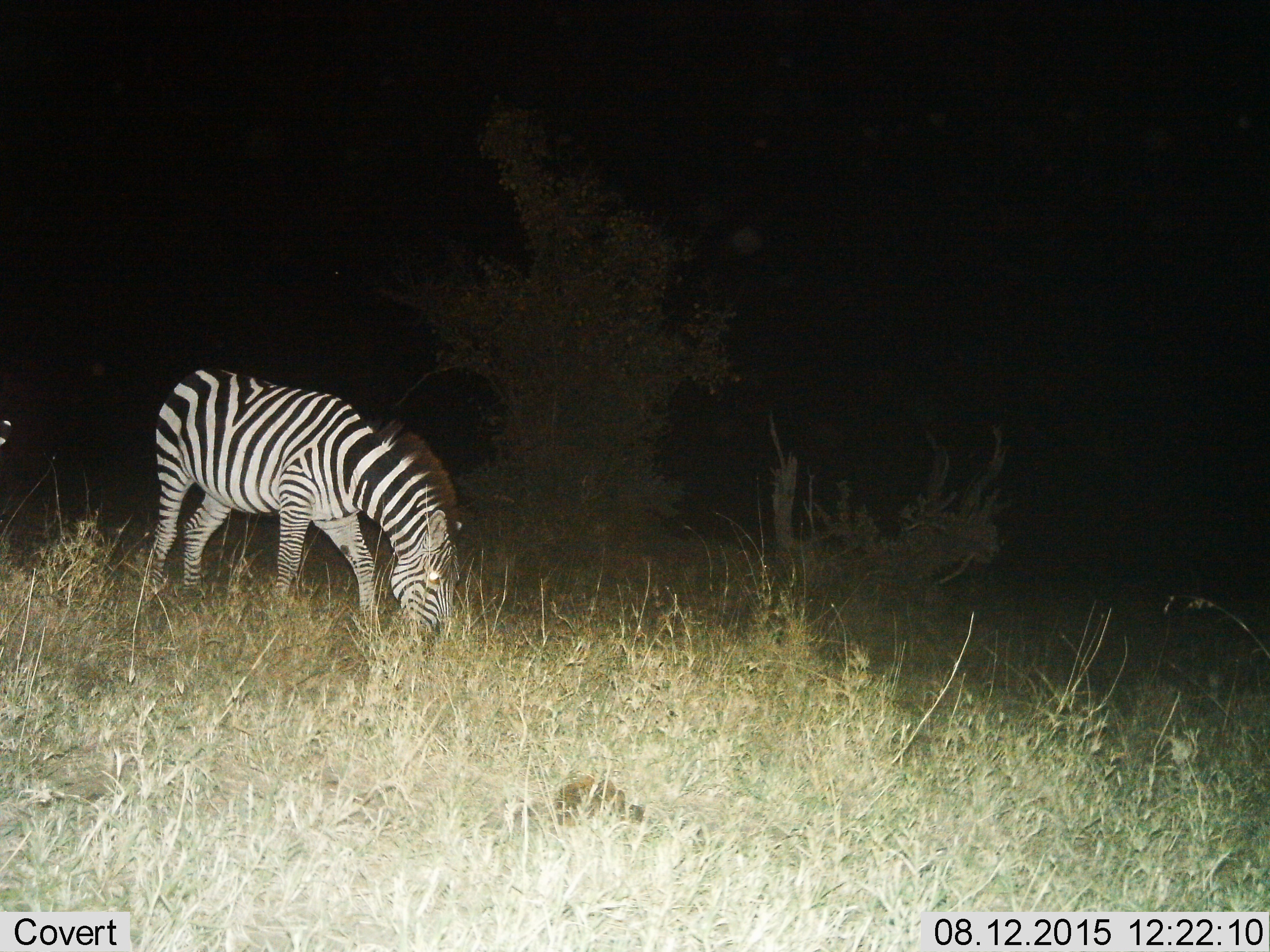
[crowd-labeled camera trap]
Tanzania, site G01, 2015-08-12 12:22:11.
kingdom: Animalia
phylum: Chordata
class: Mammalia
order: Perissodactyla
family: Equidae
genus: Equus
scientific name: Equus quagga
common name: plains zebra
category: zebra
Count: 1.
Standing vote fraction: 39%.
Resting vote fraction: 0%.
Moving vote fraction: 6%.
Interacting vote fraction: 0%.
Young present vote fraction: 0%.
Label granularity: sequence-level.